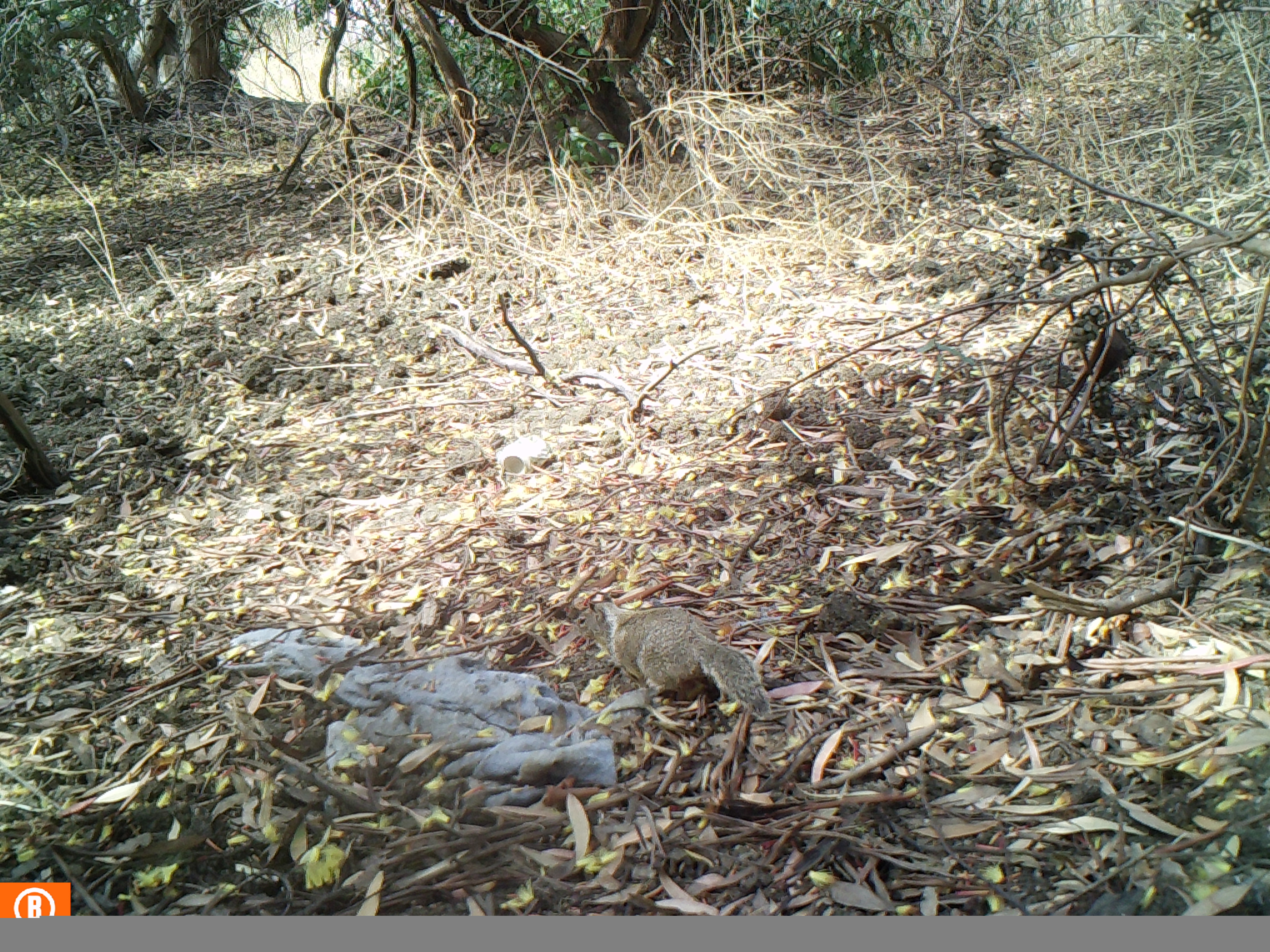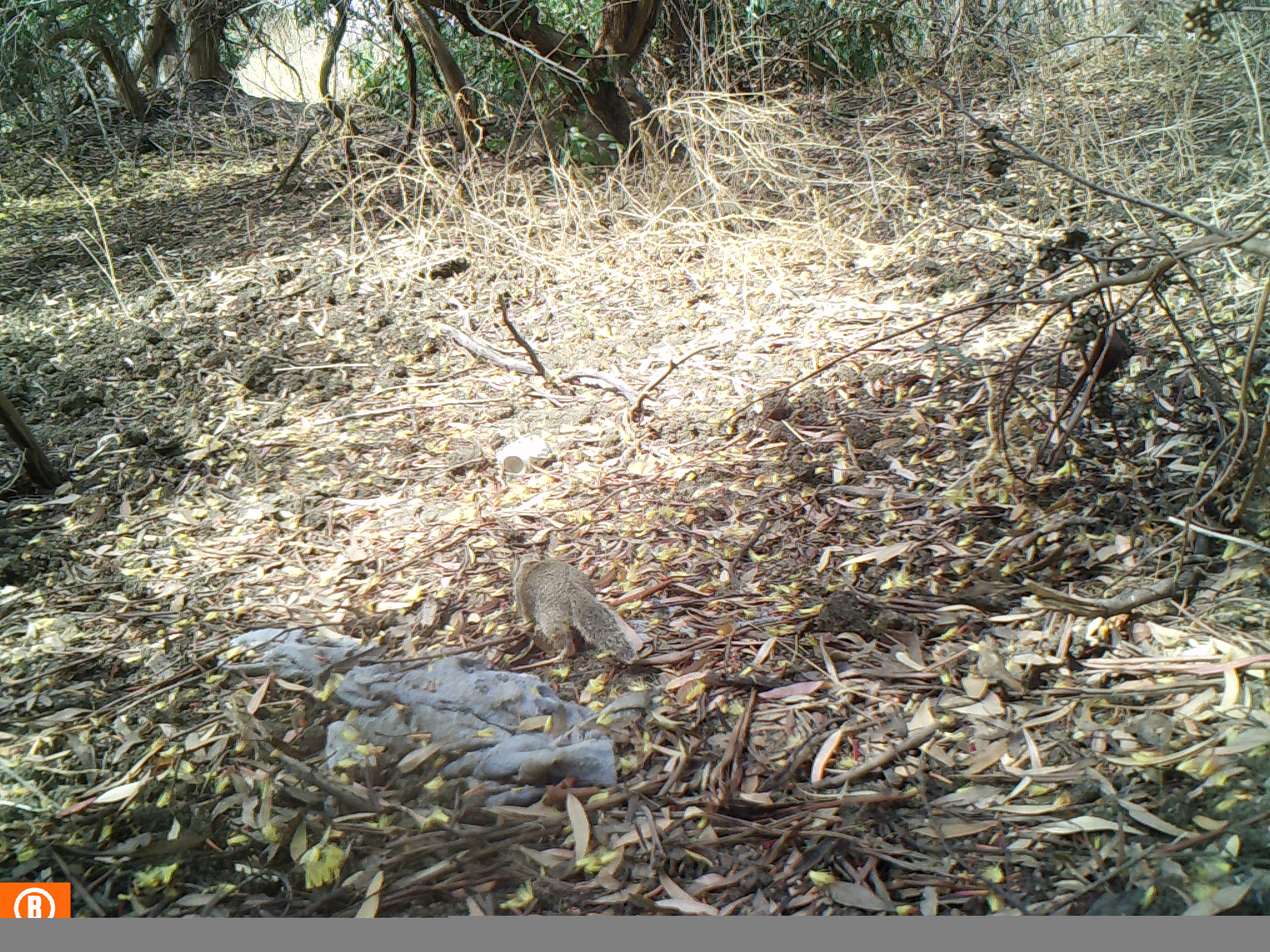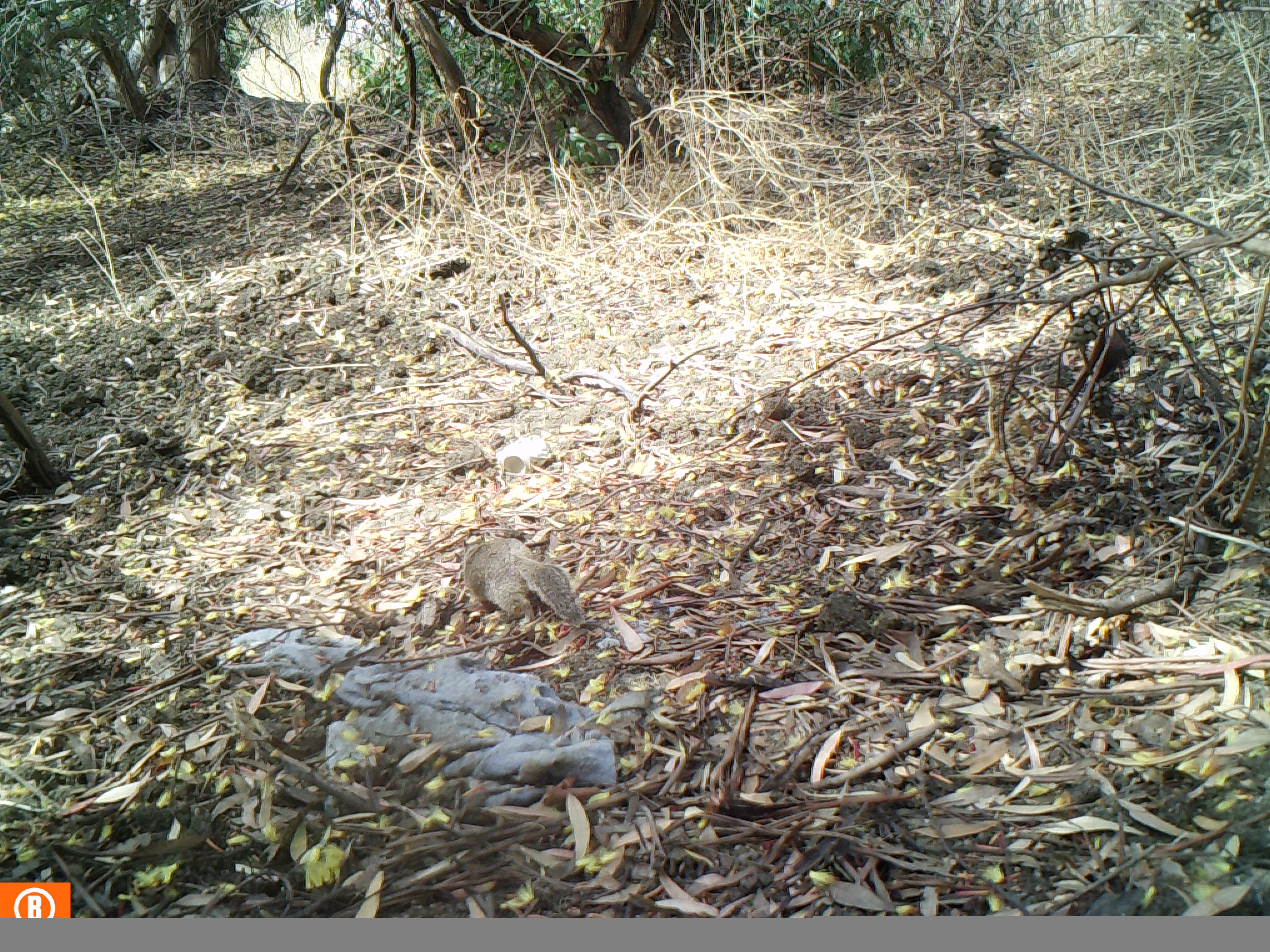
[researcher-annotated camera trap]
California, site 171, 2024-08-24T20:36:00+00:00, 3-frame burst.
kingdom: Animalia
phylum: Chordata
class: Mammalia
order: Rodentia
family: Sciuridae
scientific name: Sciuridae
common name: squirrel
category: unknown squirrel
Unknown squirrel (squirrel) (Sciuridae).